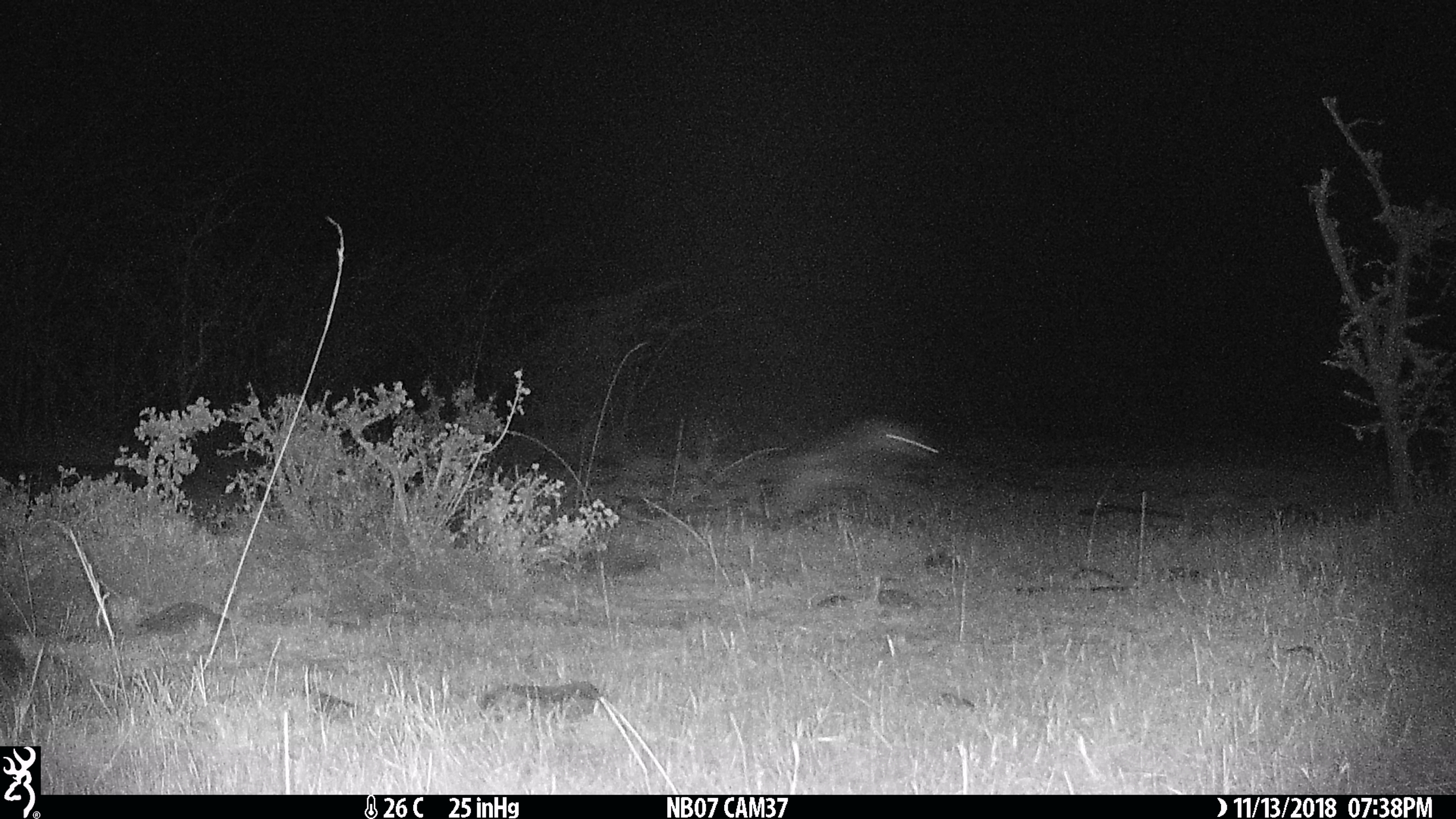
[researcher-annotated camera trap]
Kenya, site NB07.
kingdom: Animalia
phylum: Chordata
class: Mammalia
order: Carnivora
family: Hyaenidae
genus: Crocuta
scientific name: Crocuta crocuta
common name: spotted hyena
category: hyena spotted